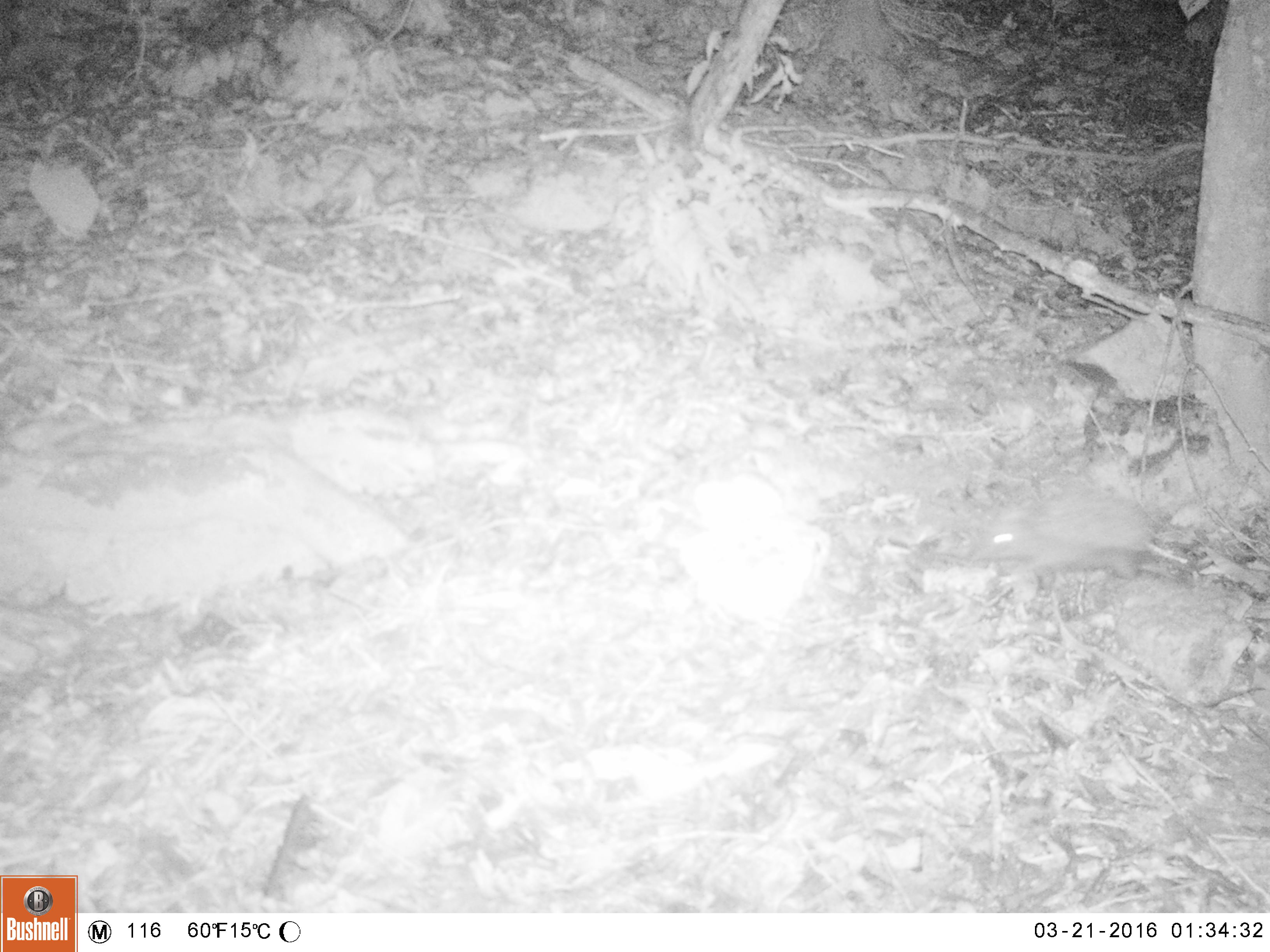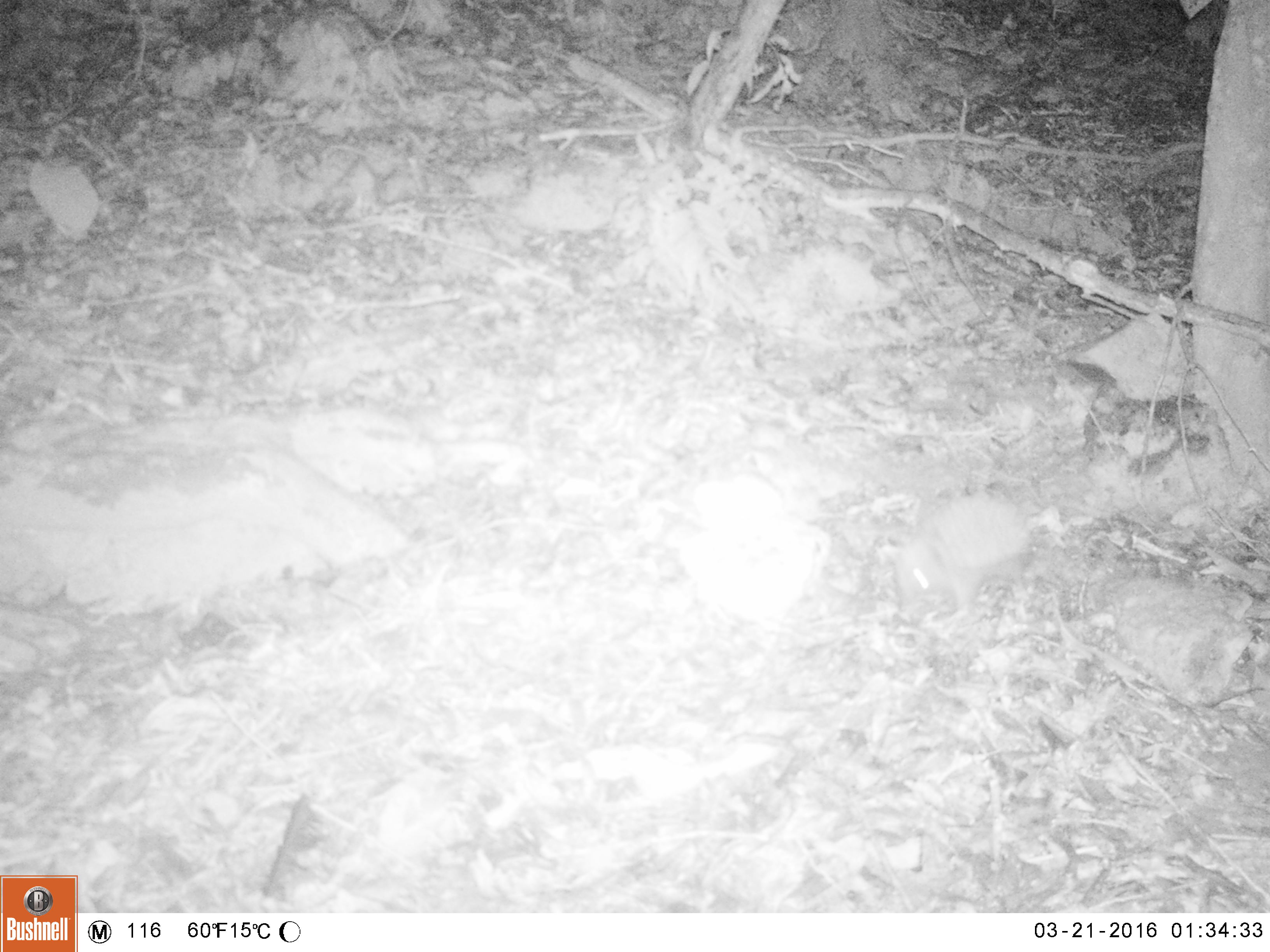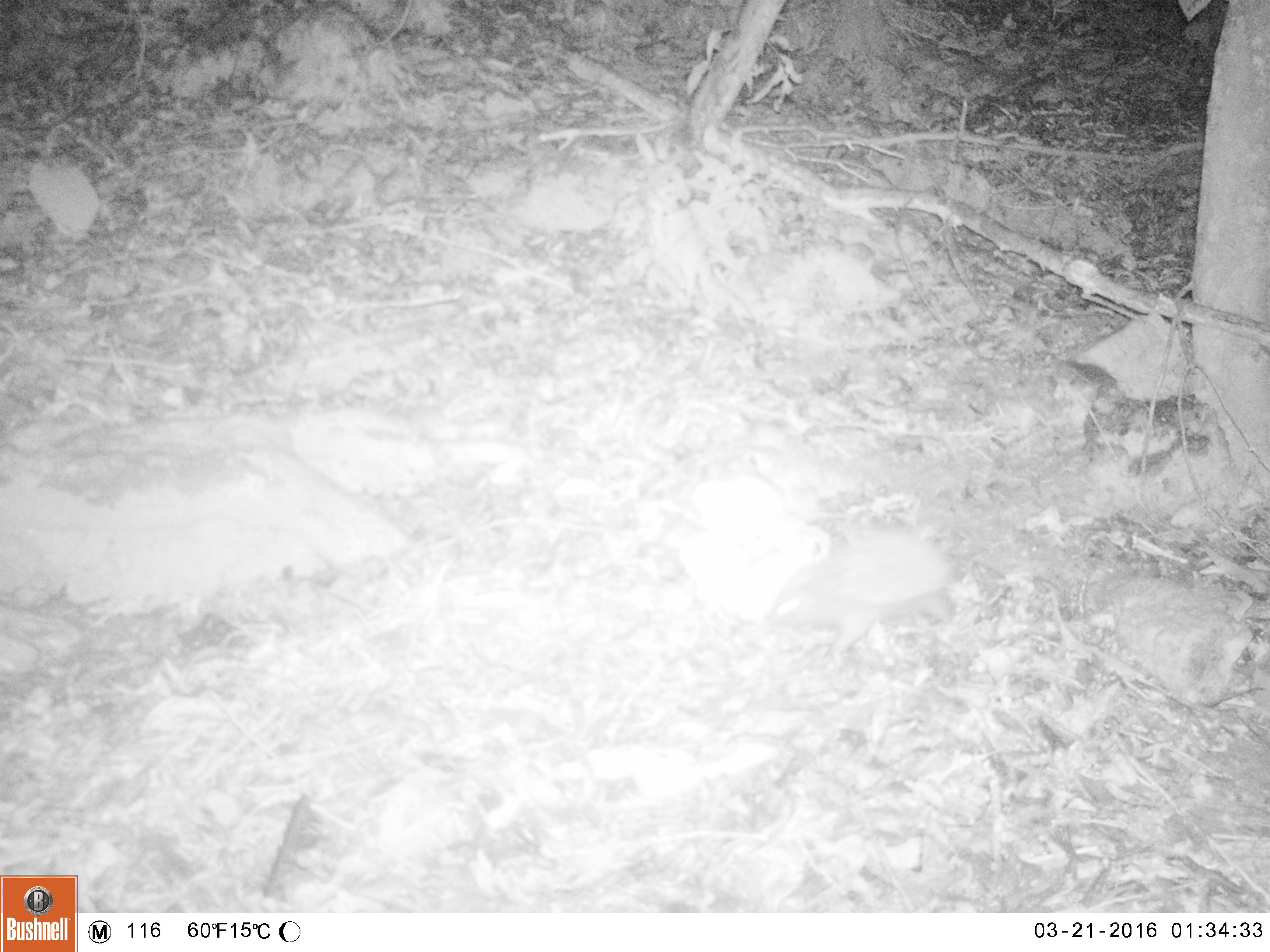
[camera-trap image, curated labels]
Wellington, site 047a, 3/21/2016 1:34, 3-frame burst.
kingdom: Animalia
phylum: Chordata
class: Mammalia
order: Eulipotyphla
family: Erinaceidae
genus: Erinaceus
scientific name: Erinaceus europaeus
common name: hedgehog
Hedgehog (Erinaceus europaeus).